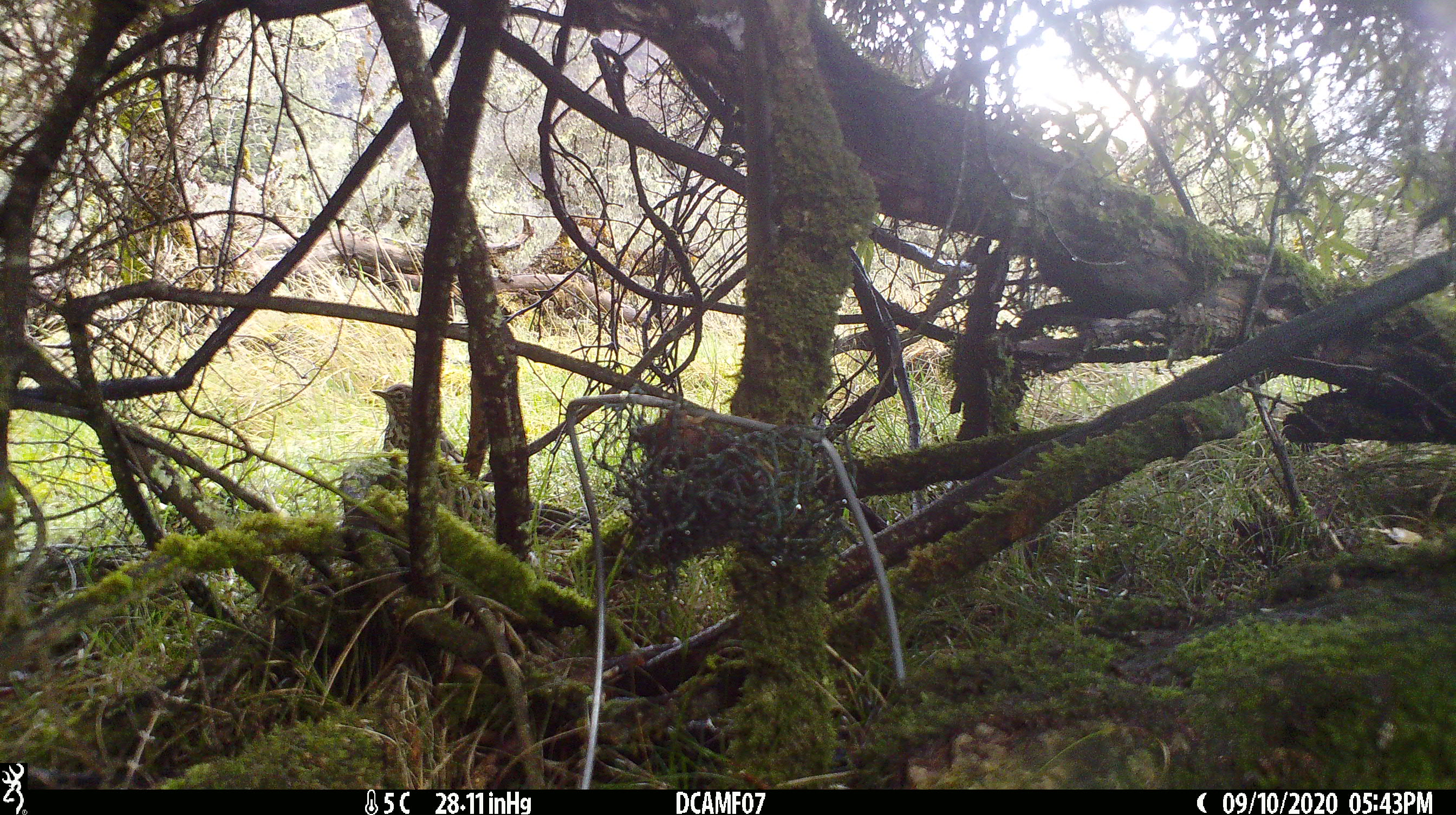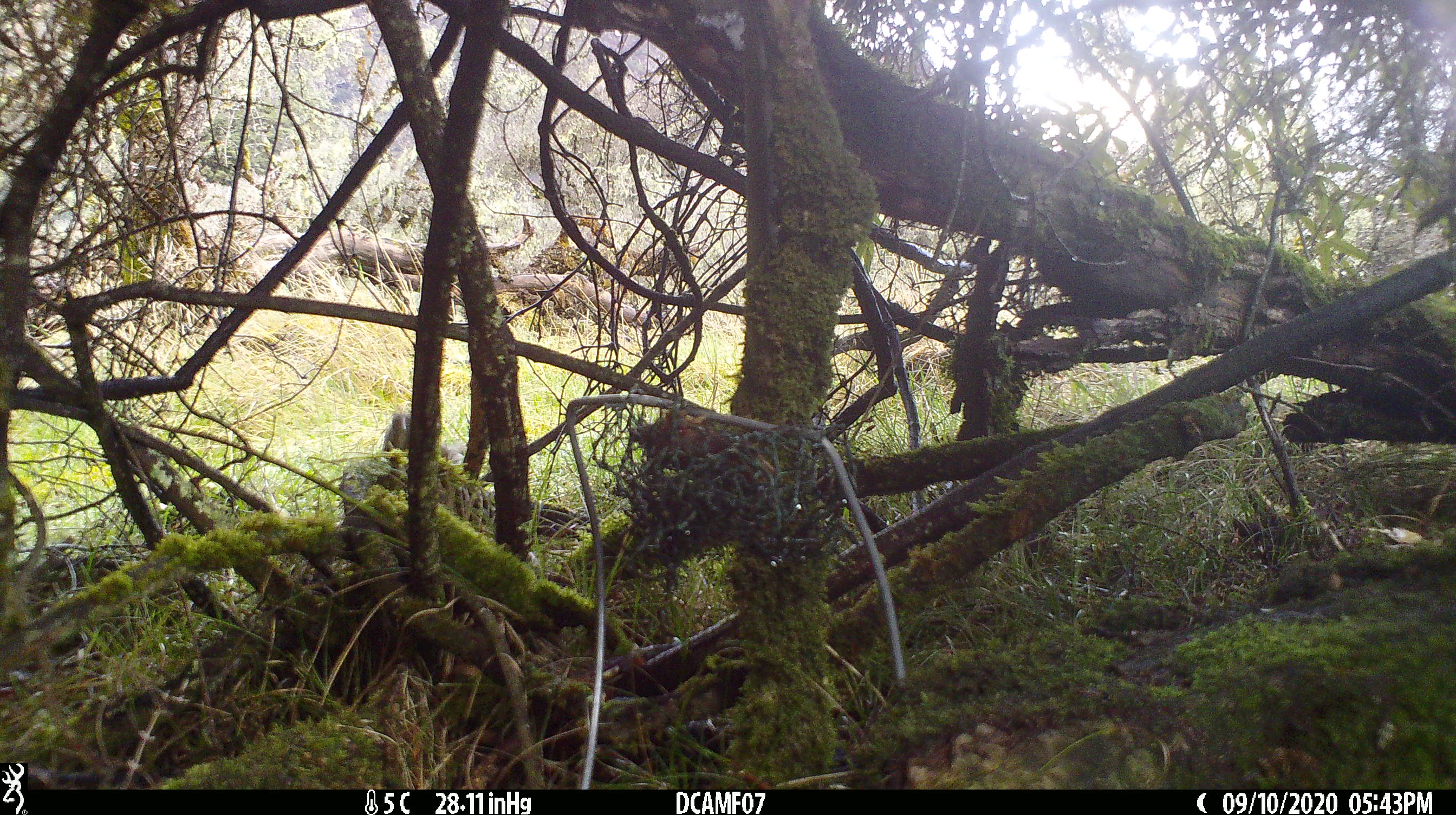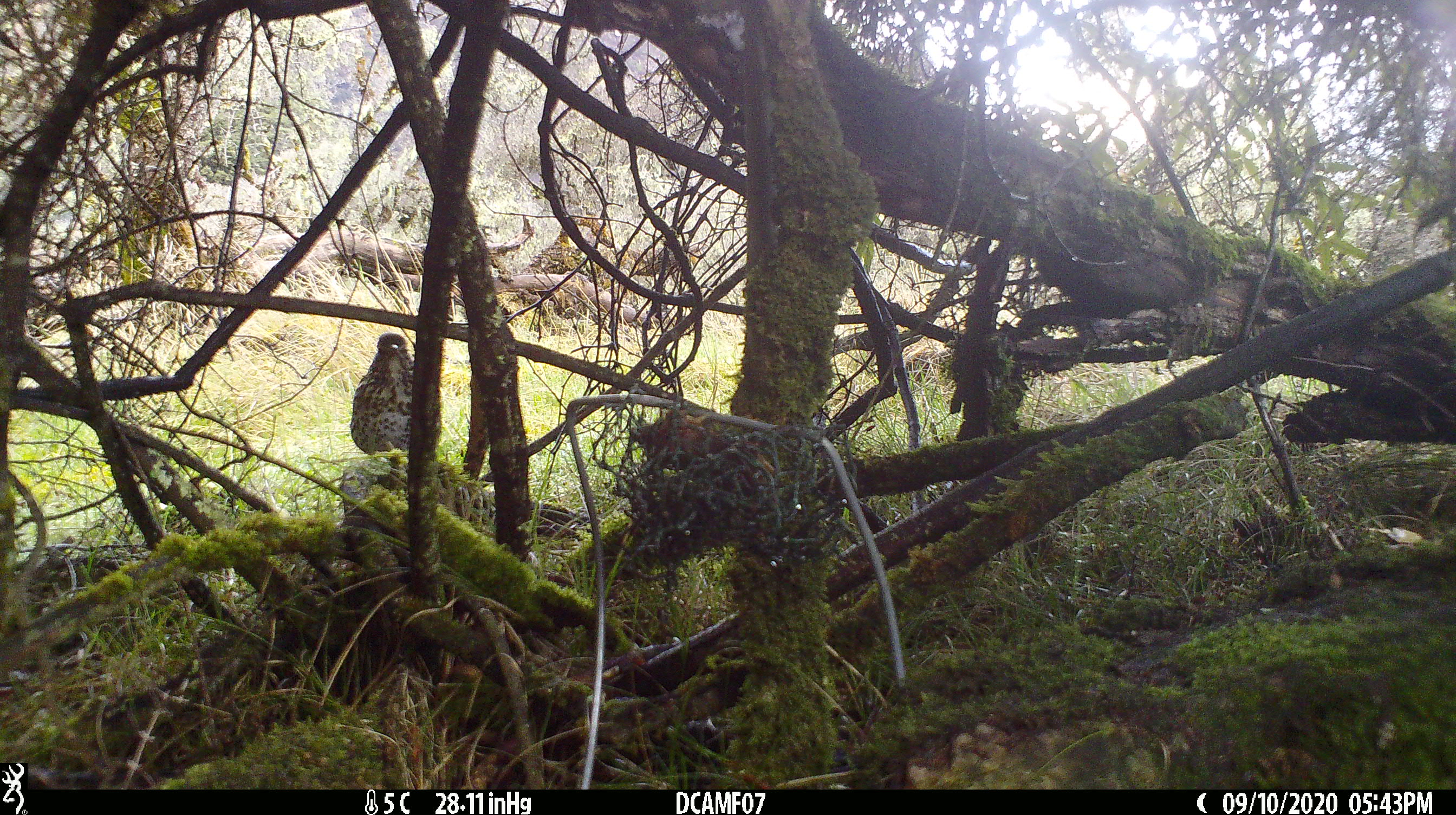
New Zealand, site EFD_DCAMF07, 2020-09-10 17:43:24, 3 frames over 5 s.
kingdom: Animalia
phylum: Chordata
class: Aves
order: Passeriformes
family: Turdidae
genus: Turdus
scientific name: Turdus philomelos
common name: song thrush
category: thrush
Thrush (song thrush) (Turdus philomelos).